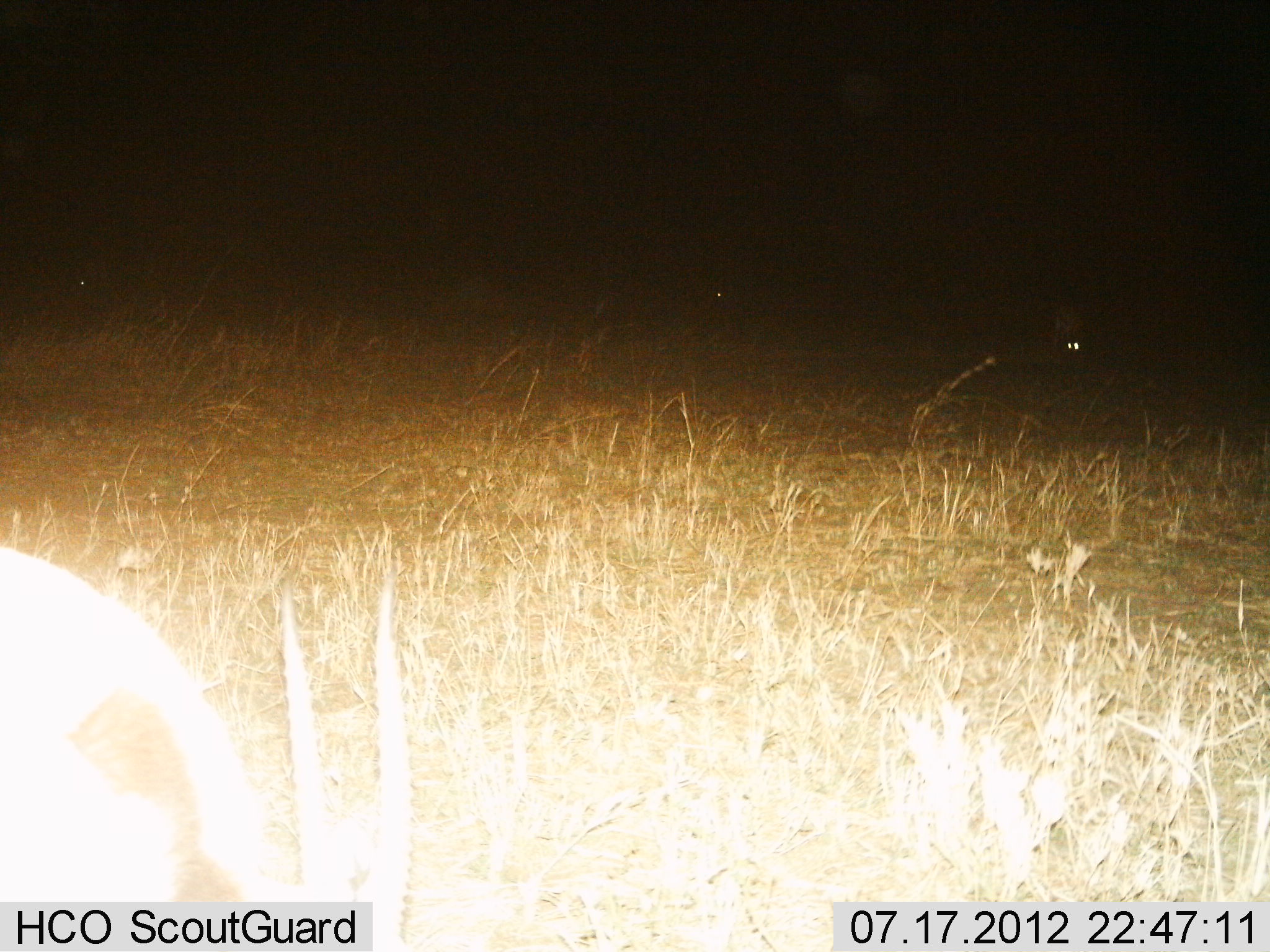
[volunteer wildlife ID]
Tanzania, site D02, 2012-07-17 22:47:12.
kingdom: Animalia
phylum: Chordata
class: Mammalia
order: Artiodactyla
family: Bovidae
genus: Eudorcas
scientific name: Eudorcas thomsonii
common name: thomson's gazelle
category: gazellethomsons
Gazellethomsons (thomson's gazelle) (Eudorcas thomsonii), count 2. Behavior (volunteer vote fractions): standing 20%, resting 0%, moving 0%, interacting 0%. Young present (vote fraction): 0%. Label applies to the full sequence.